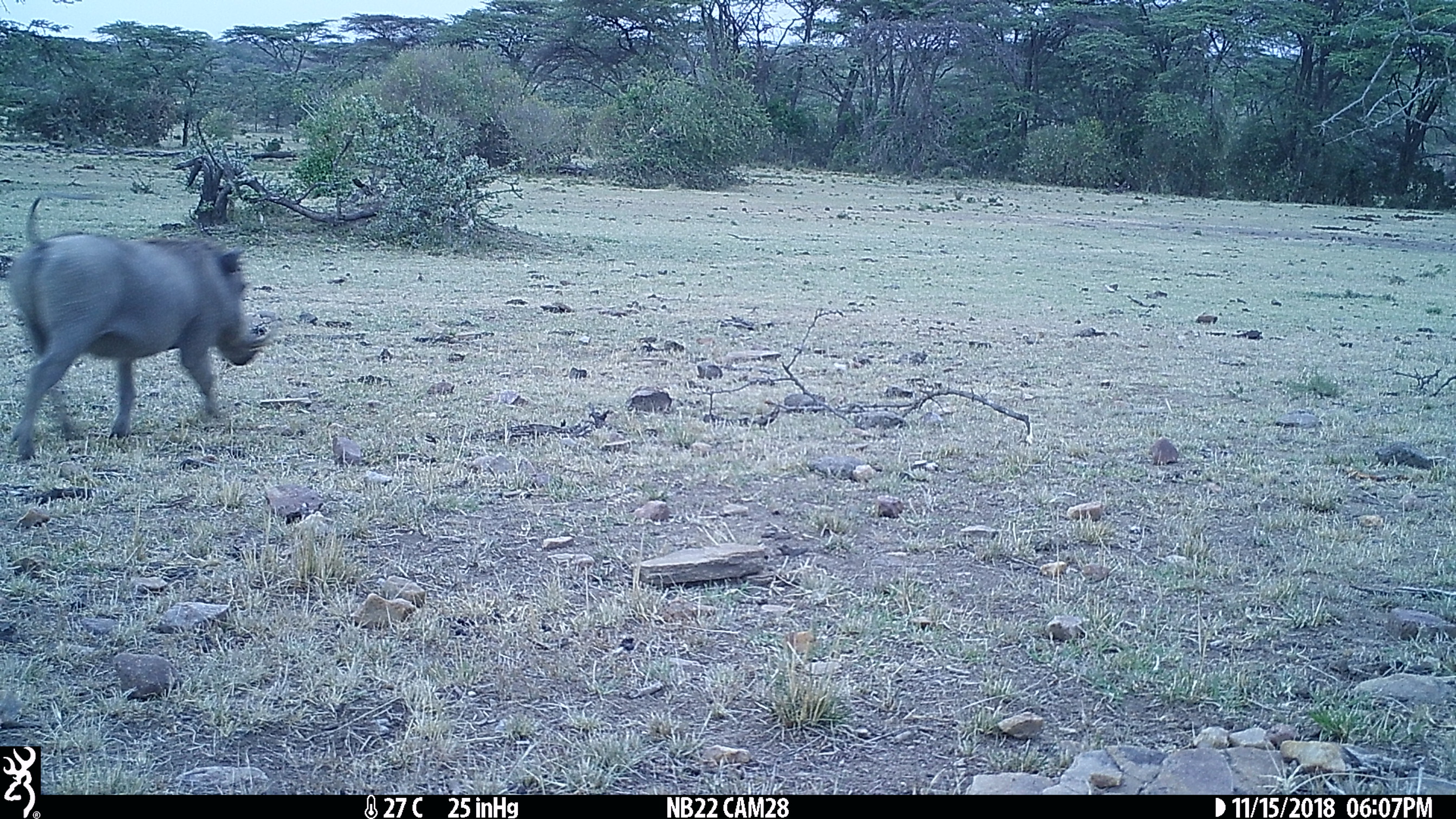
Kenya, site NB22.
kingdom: Animalia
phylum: Chordata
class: Mammalia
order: Artiodactyla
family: Suidae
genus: Phacochoerus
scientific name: Phacochoerus africanus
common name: common warthog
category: warthog